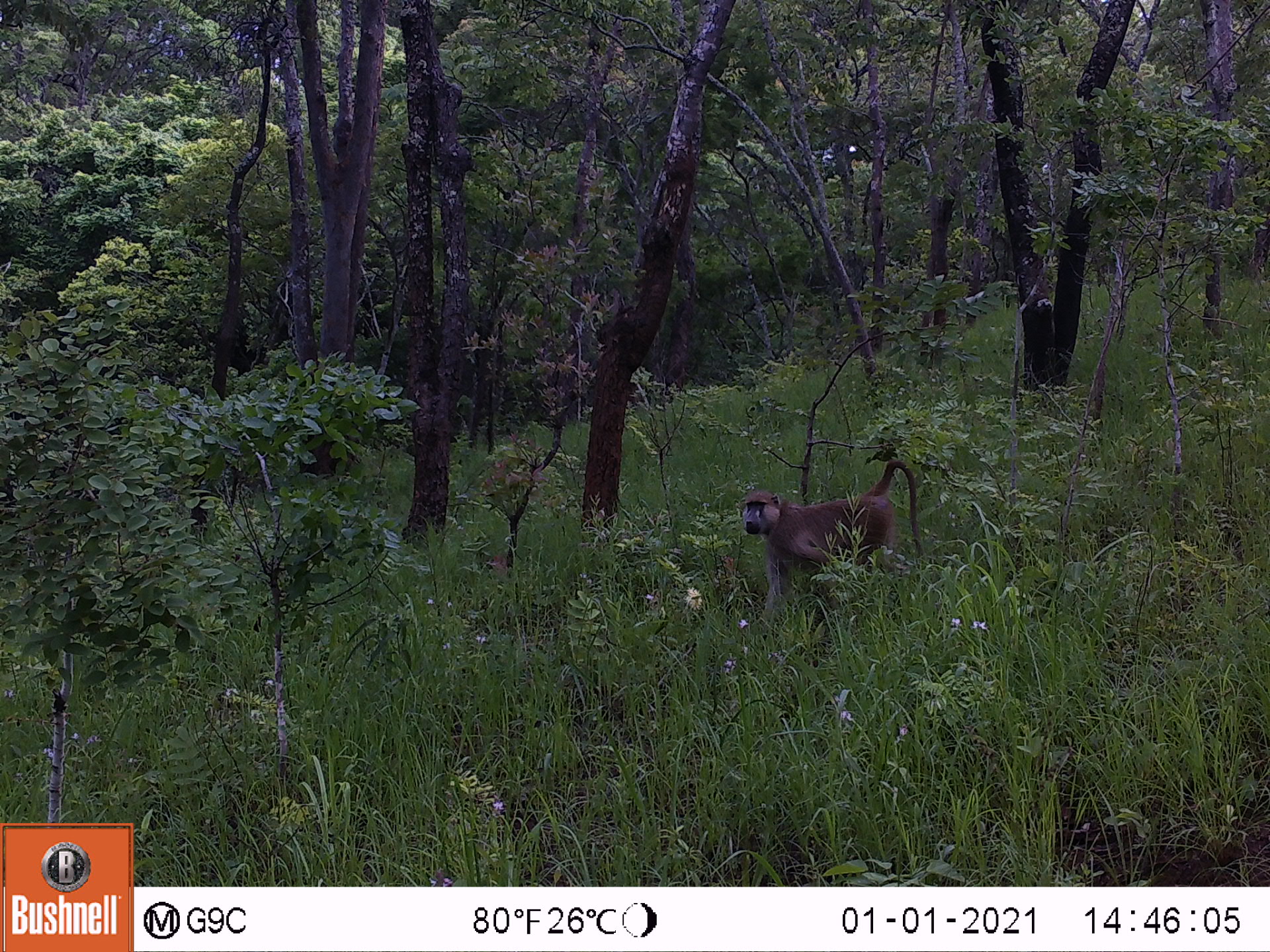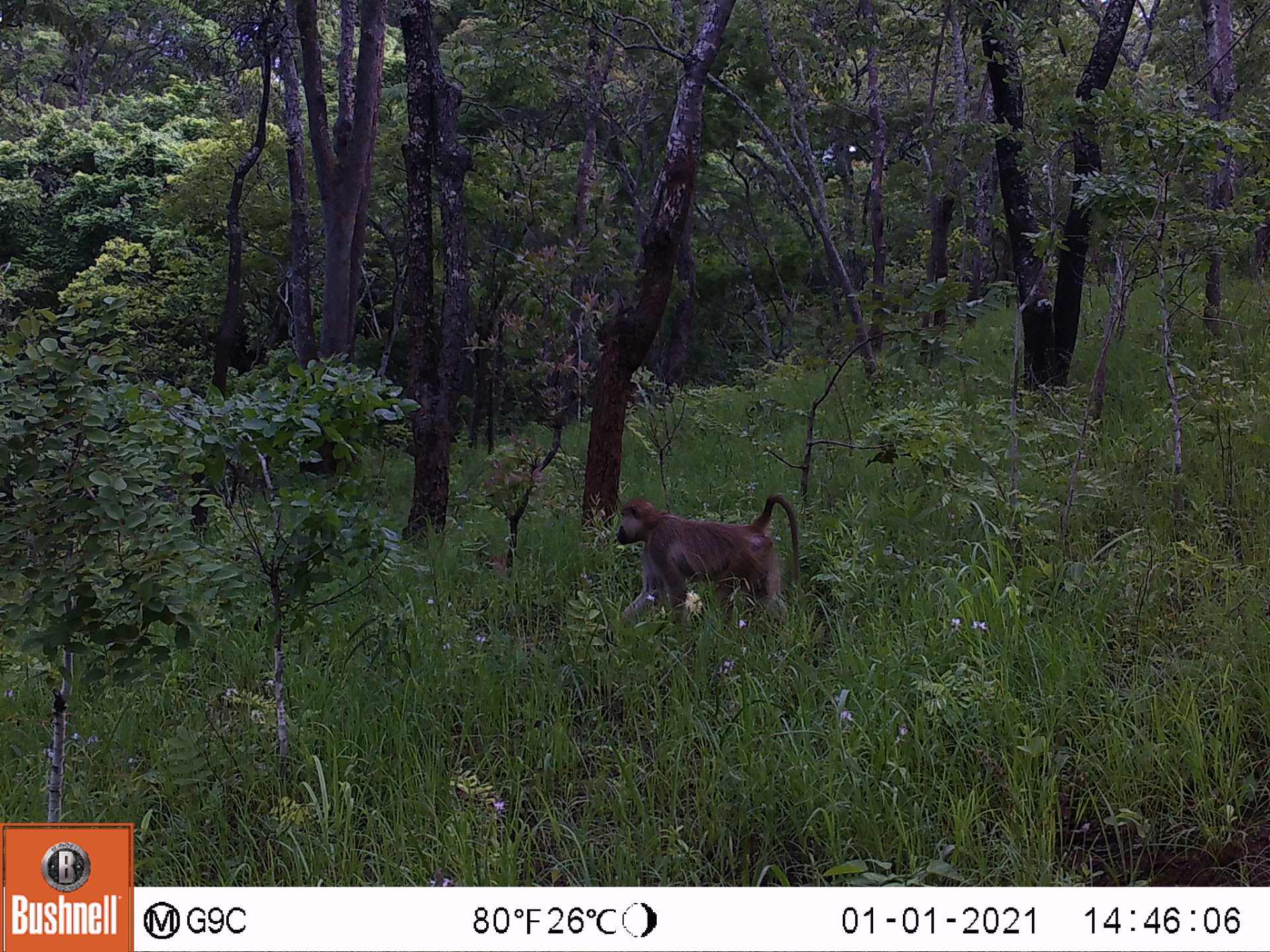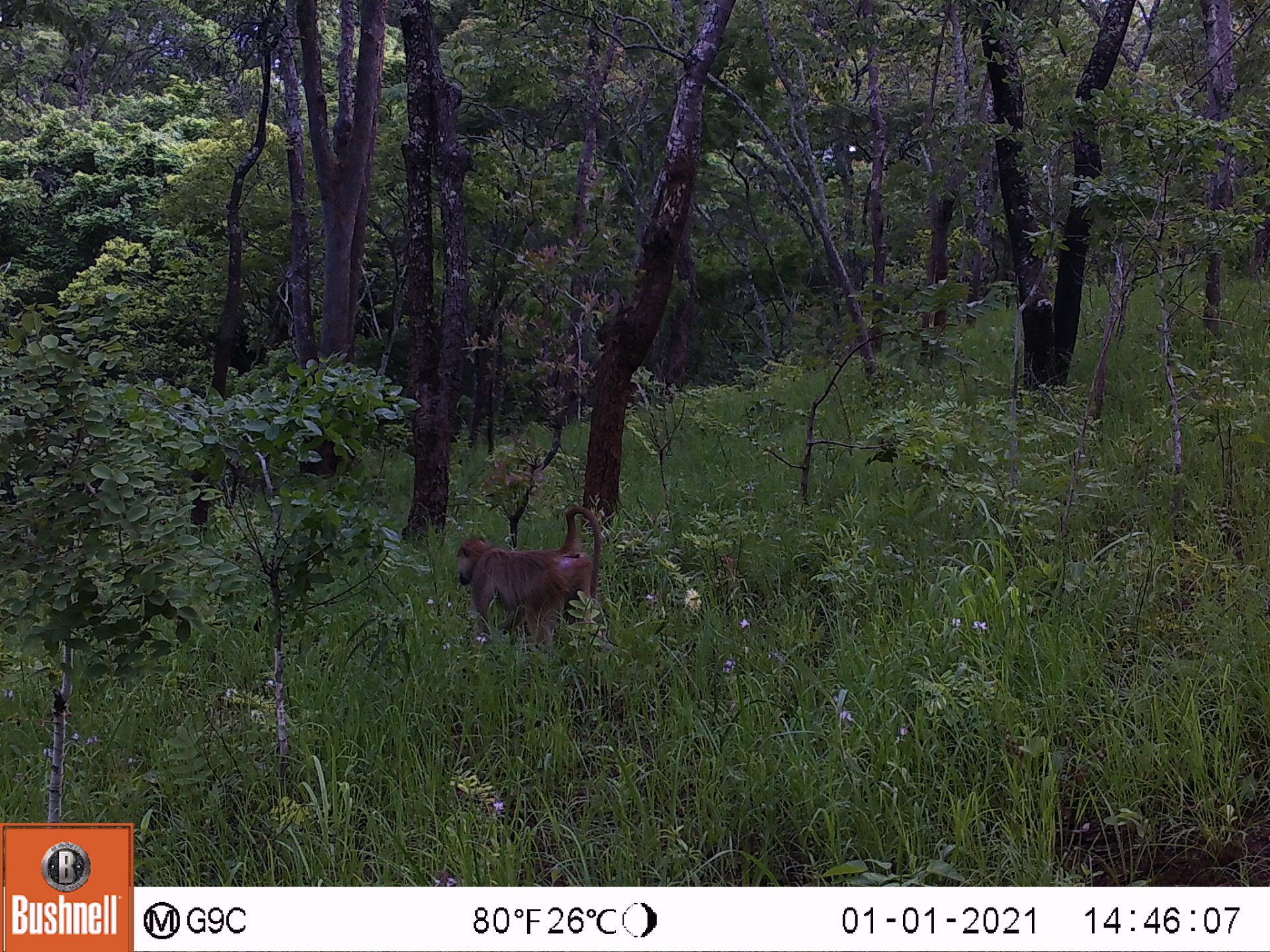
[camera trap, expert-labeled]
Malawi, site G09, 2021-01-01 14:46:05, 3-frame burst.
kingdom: Animalia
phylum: Chordata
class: Mammalia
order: Primates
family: Cercopithecidae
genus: Papio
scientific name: Papio cynocephalus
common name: yellow baboon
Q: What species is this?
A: Yellow baboon (Papio cynocephalus).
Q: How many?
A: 1.